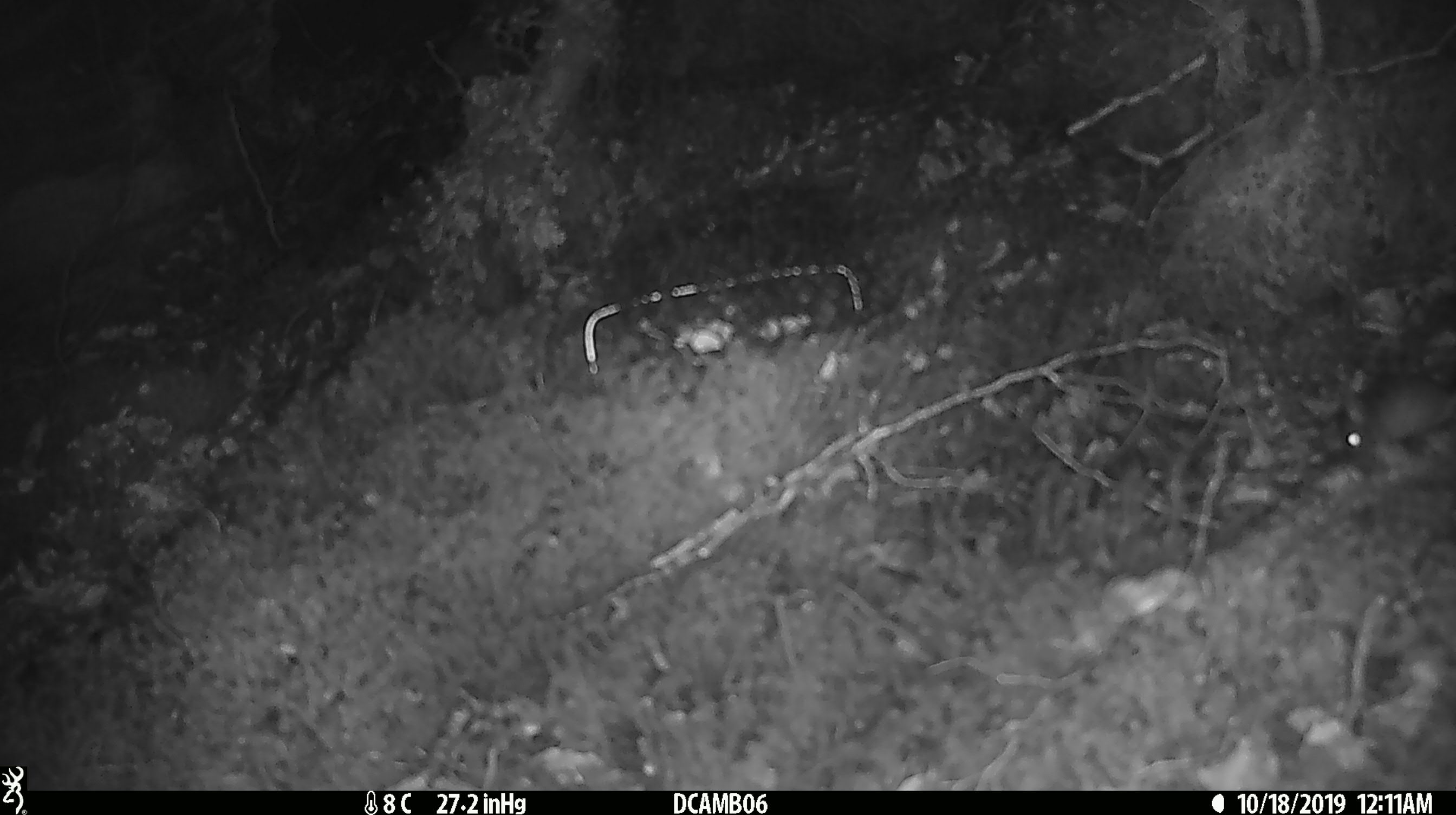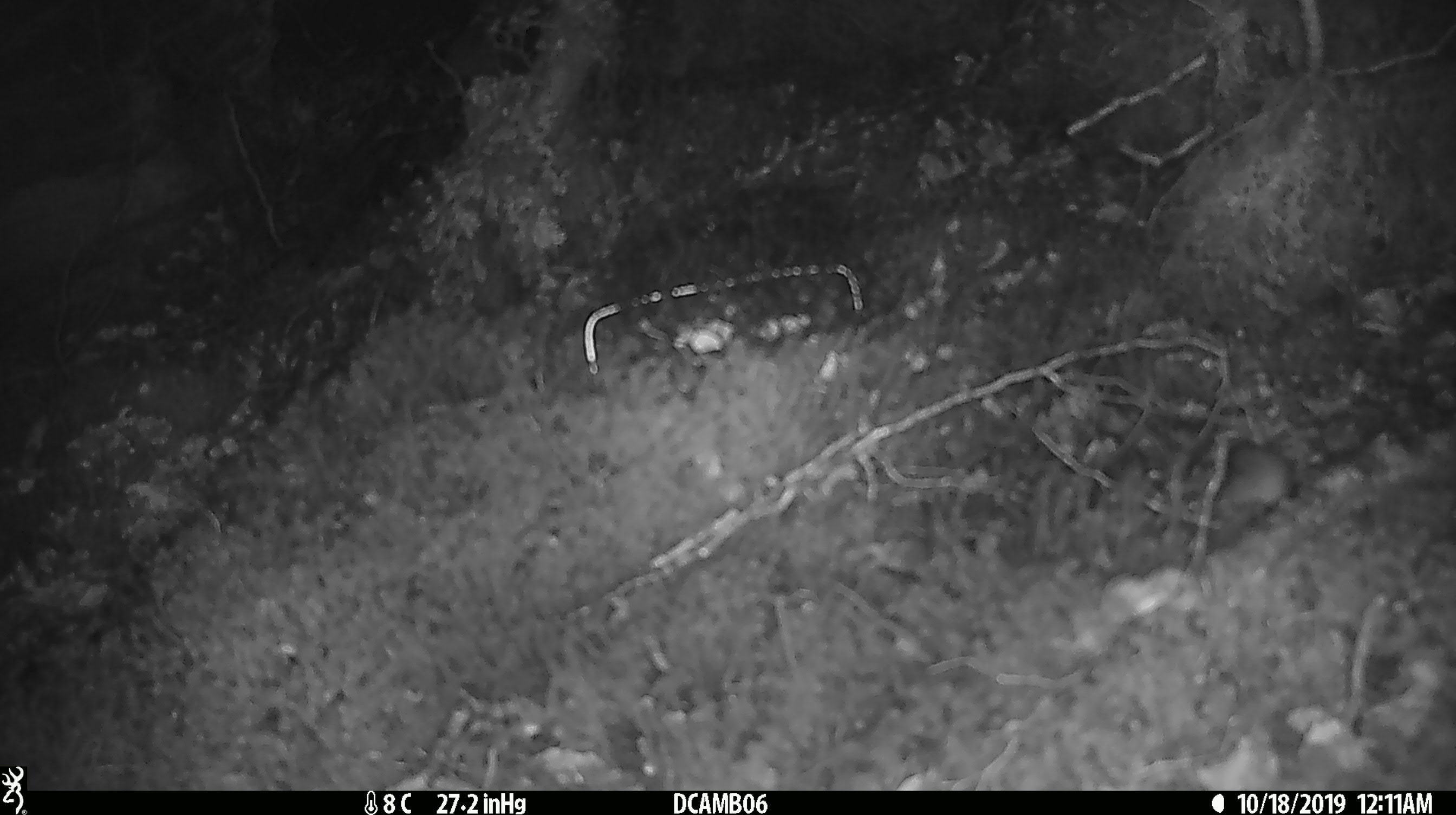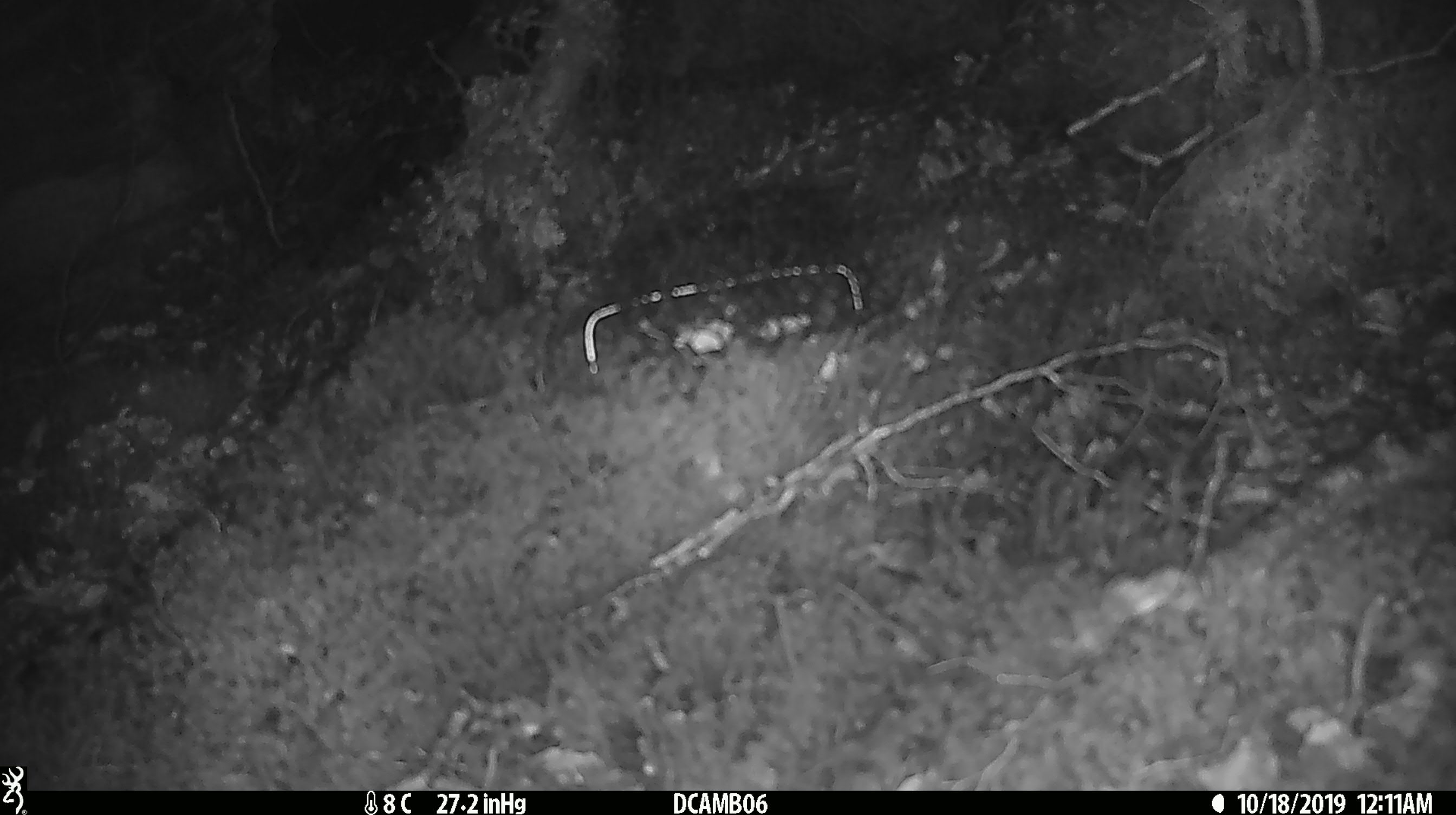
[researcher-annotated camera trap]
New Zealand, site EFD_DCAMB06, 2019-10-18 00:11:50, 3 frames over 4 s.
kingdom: Animalia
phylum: Chordata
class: Mammalia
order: Rodentia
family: Muridae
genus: Mus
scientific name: Mus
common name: mouse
Mouse (Mus).